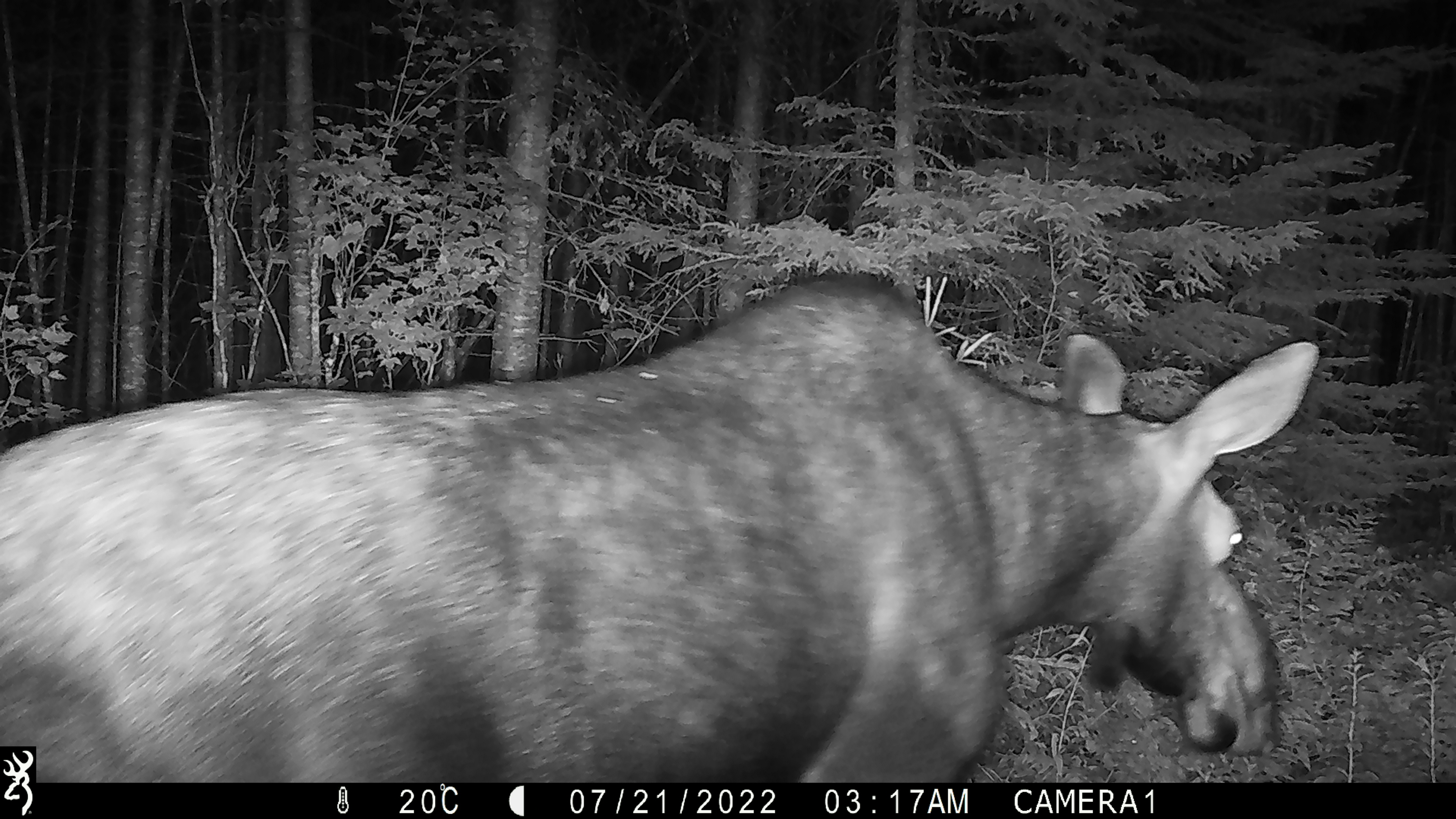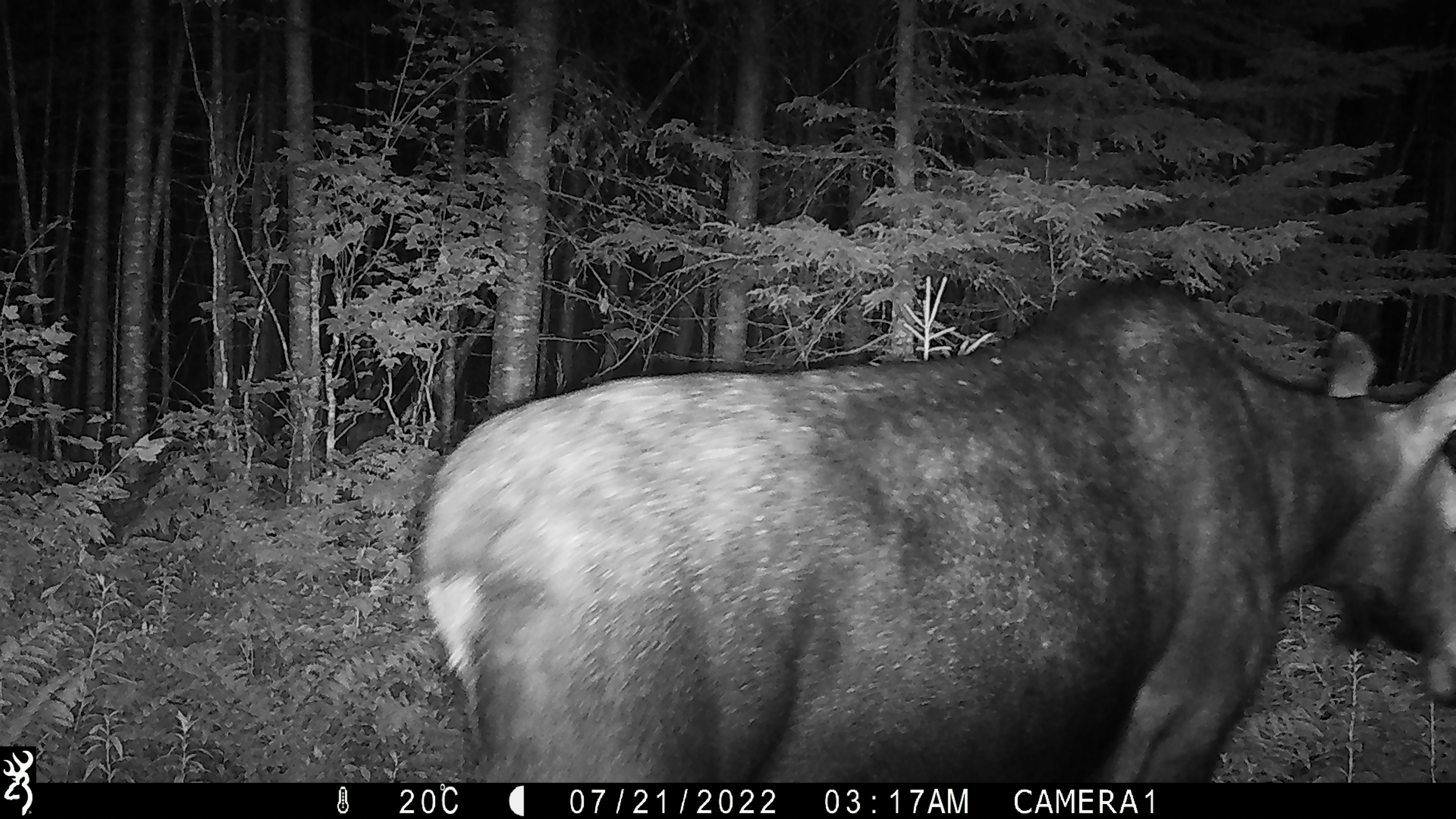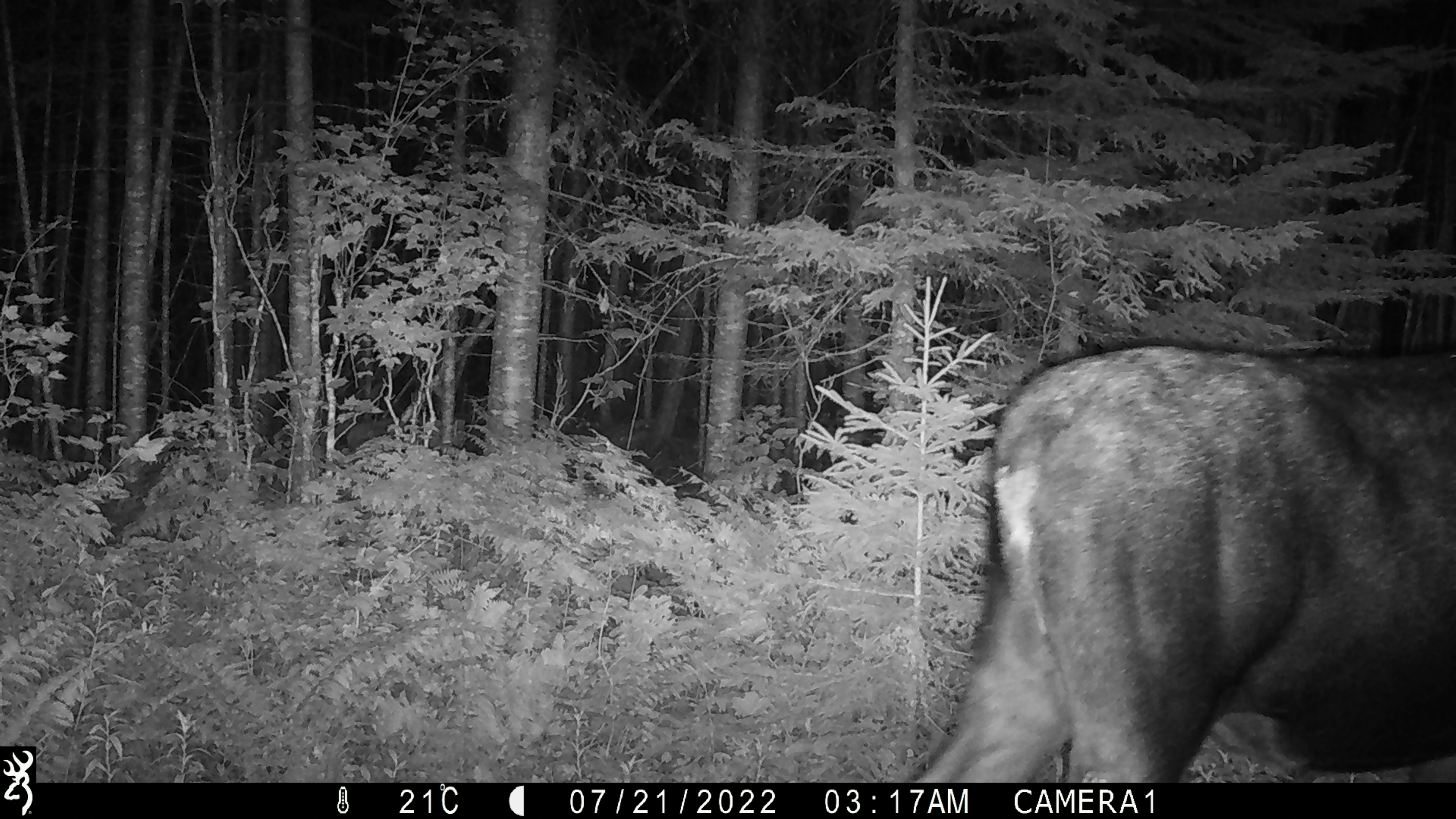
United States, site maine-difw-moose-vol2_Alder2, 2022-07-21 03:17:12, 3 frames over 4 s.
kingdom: Animalia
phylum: Chordata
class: Mammalia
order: Artiodactyla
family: Cervidae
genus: Alces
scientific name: Alces alces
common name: moose